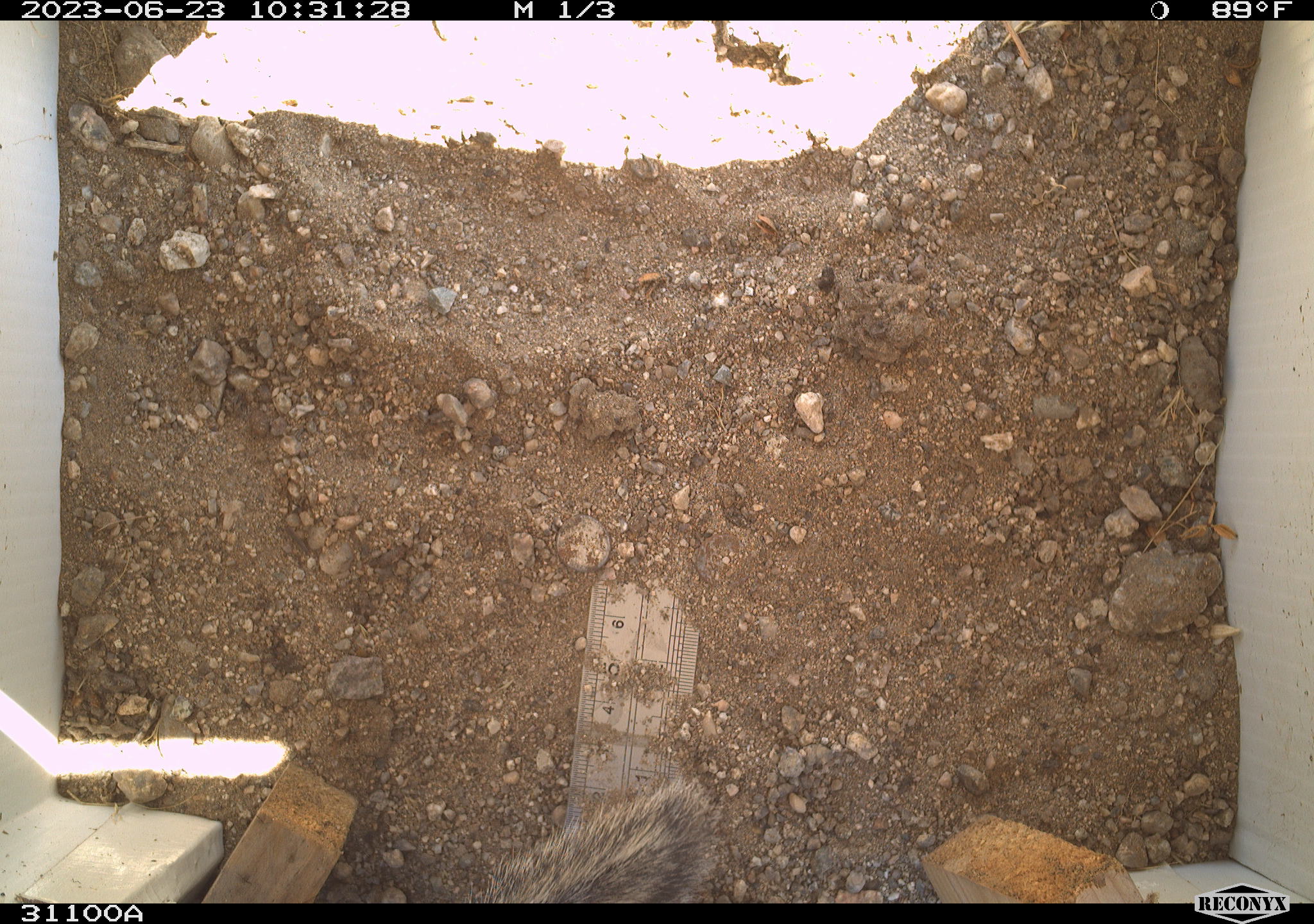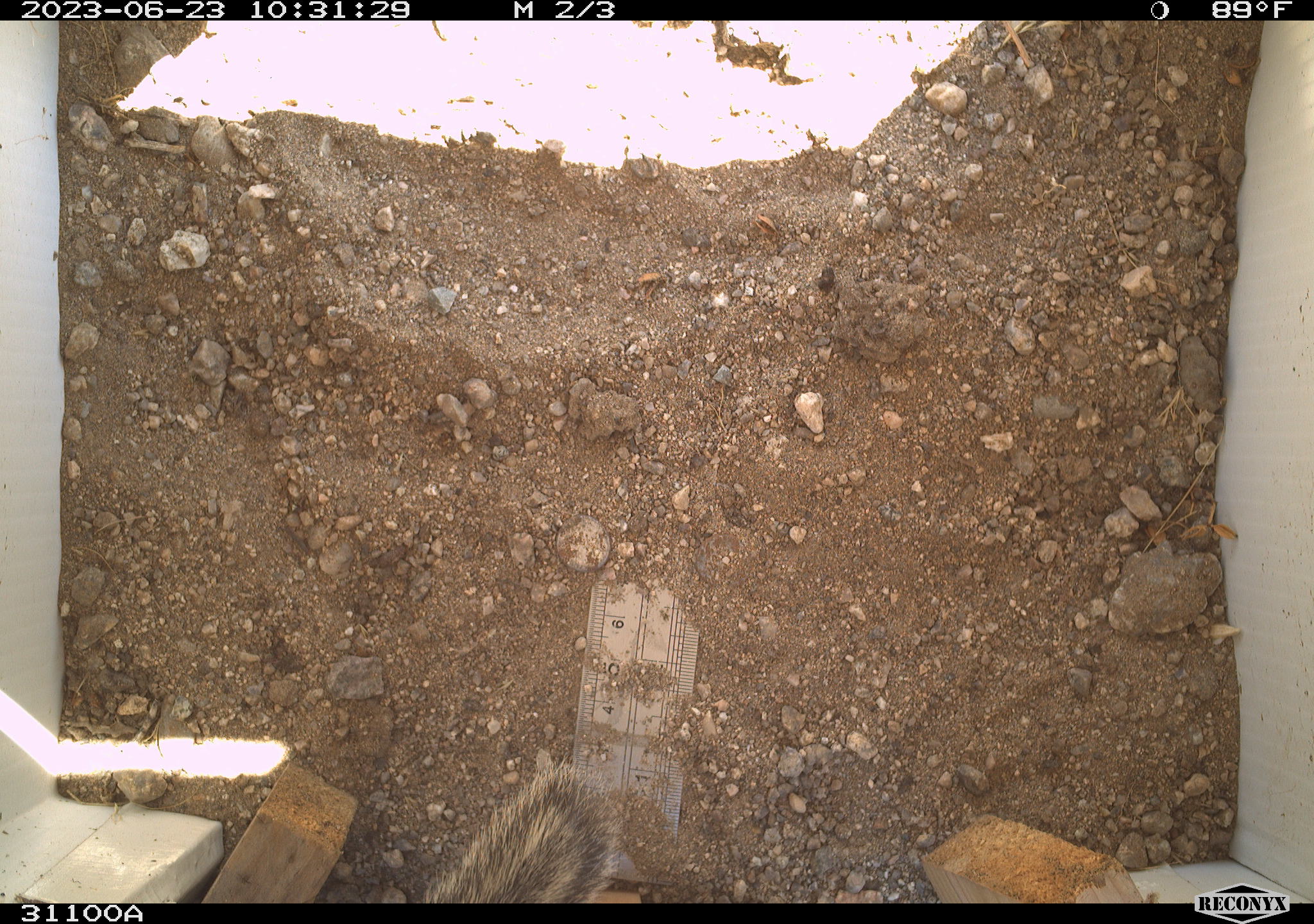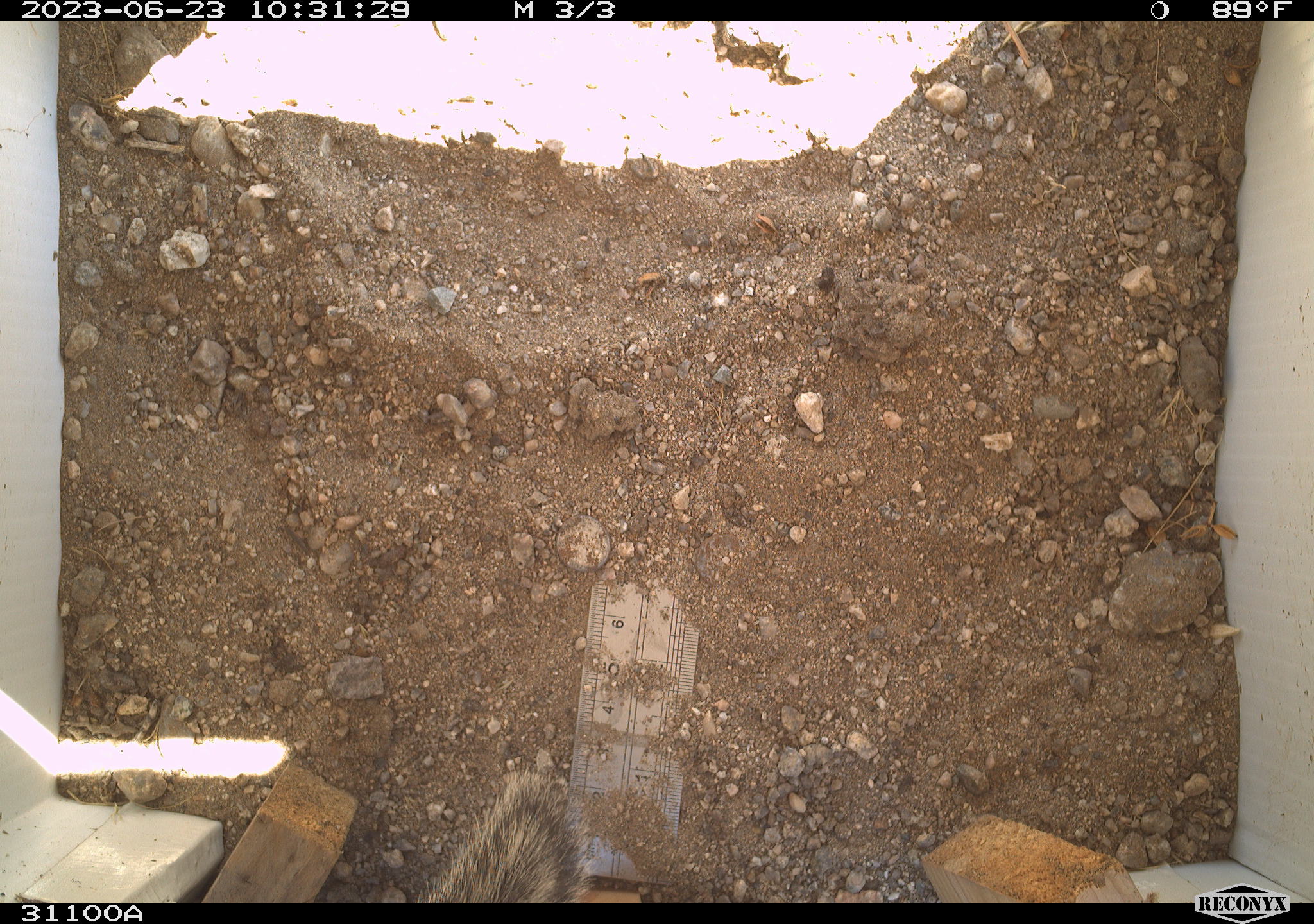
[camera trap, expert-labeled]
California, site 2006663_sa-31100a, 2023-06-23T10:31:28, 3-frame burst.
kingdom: Animalia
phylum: Chordata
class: Mammalia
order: Rodentia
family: Sciuridae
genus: Ammospermophilus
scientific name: Ammospermophilus leucurus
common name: white-tailed antelope squirrel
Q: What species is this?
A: White-tailed antelope squirrel (Ammospermophilus leucurus).